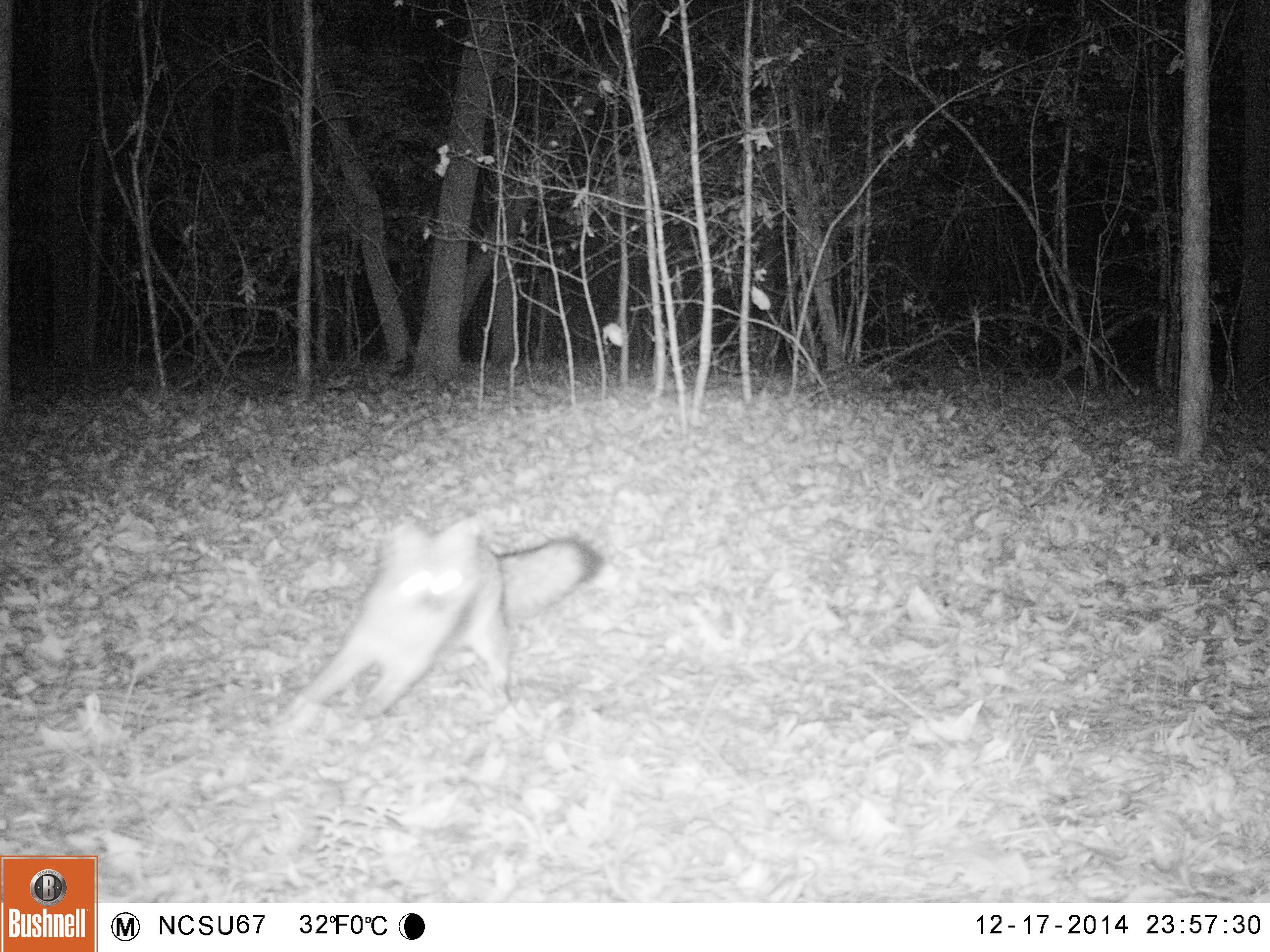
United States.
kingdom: Animalia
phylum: Chordata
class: Mammalia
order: Carnivora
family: Canidae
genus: Urocyon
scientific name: Urocyon cinereoargenteus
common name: gray fox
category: Grey Fox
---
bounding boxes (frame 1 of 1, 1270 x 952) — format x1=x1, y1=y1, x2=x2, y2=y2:
Grey Fox: x1=269, y1=512, x2=616, y2=740